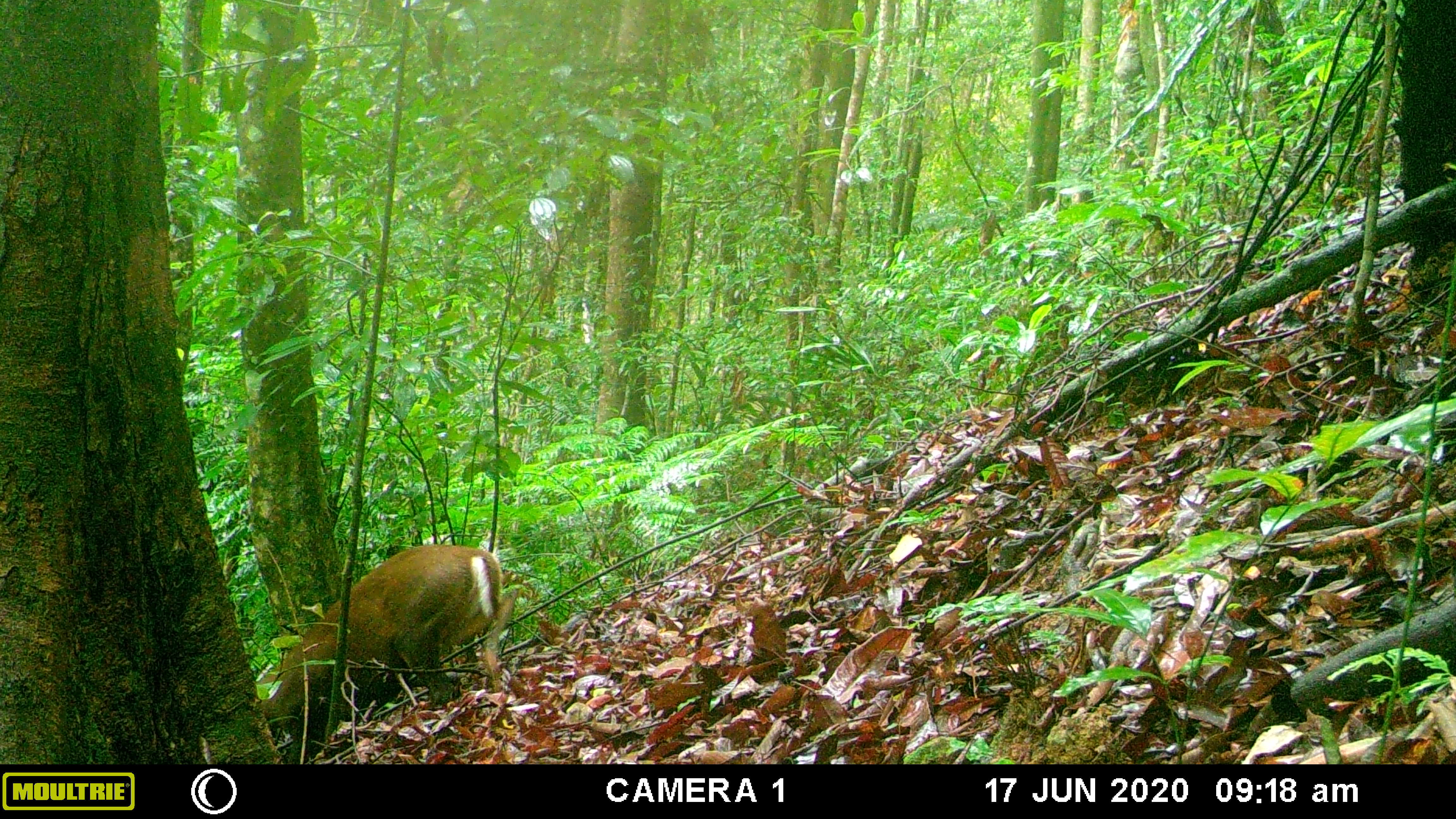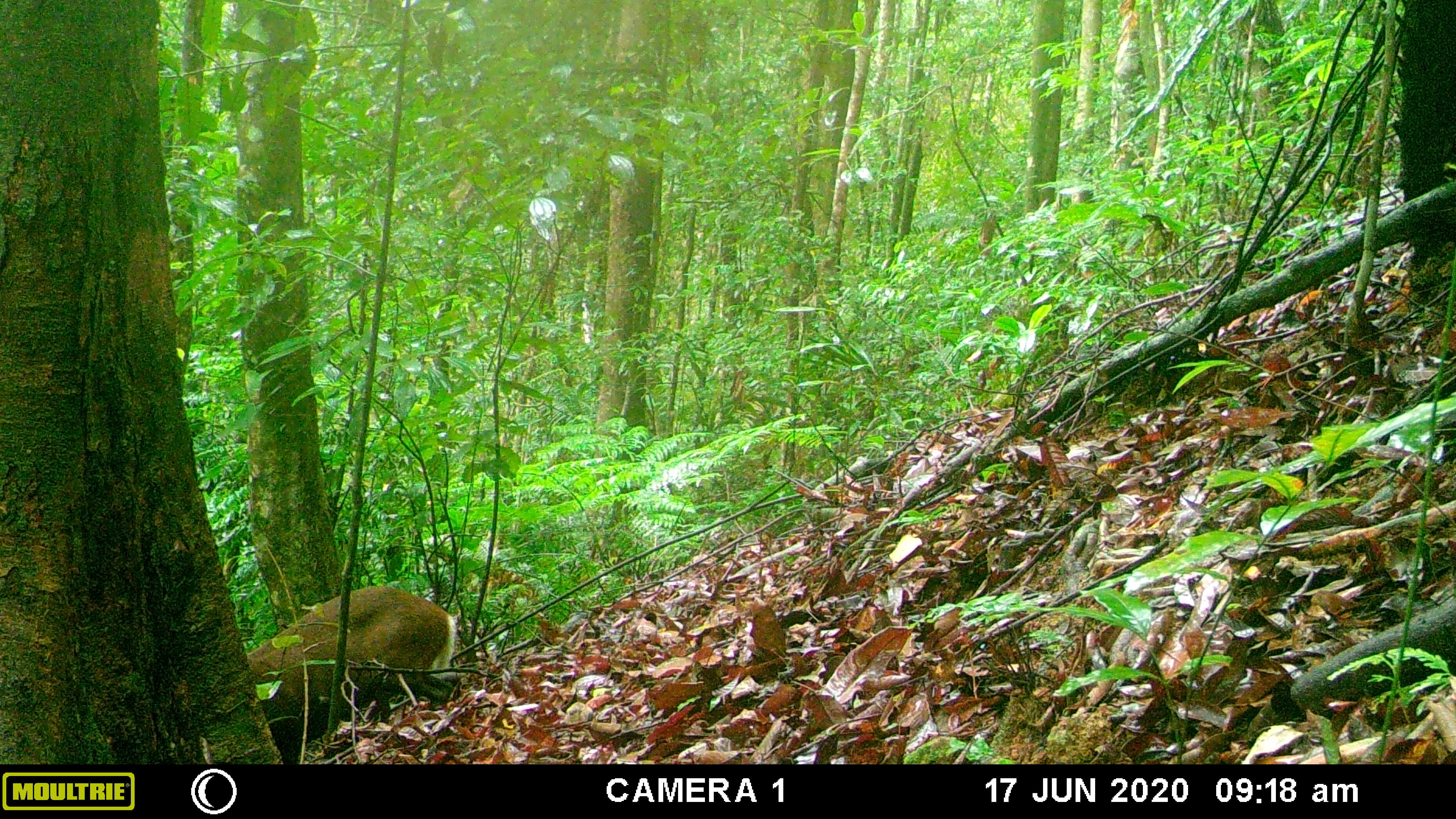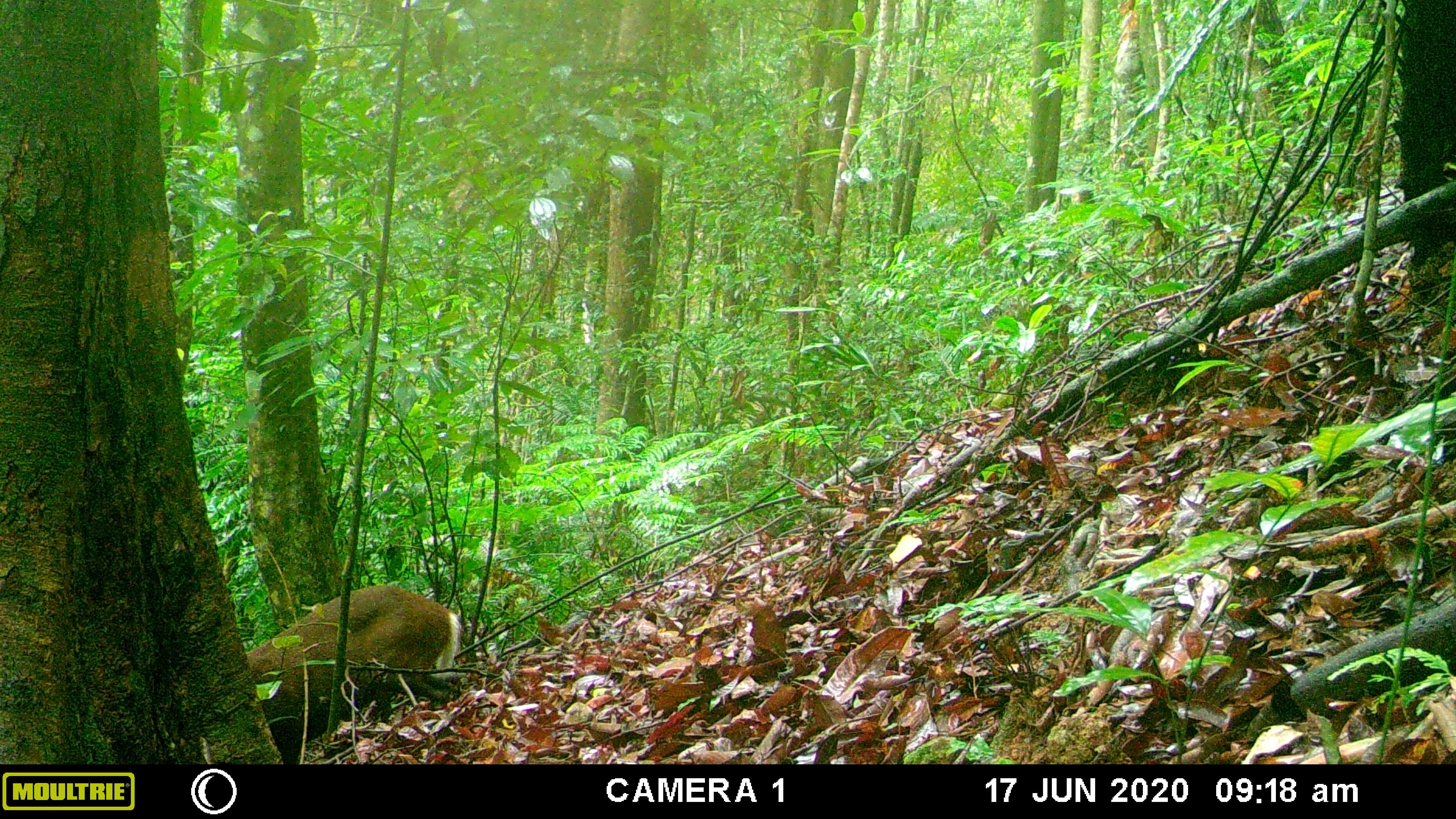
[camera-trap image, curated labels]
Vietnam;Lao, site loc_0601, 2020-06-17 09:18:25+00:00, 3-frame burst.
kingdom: Animalia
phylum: Chordata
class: Mammalia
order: Artiodactyla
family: Cervidae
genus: Muntiacus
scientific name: Muntiacus rooseveltorum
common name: roosevelt's muntjac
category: roosevelts muntjac group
Roosevelts muntjac group (roosevelt's muntjac) (Muntiacus rooseveltorum). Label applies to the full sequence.